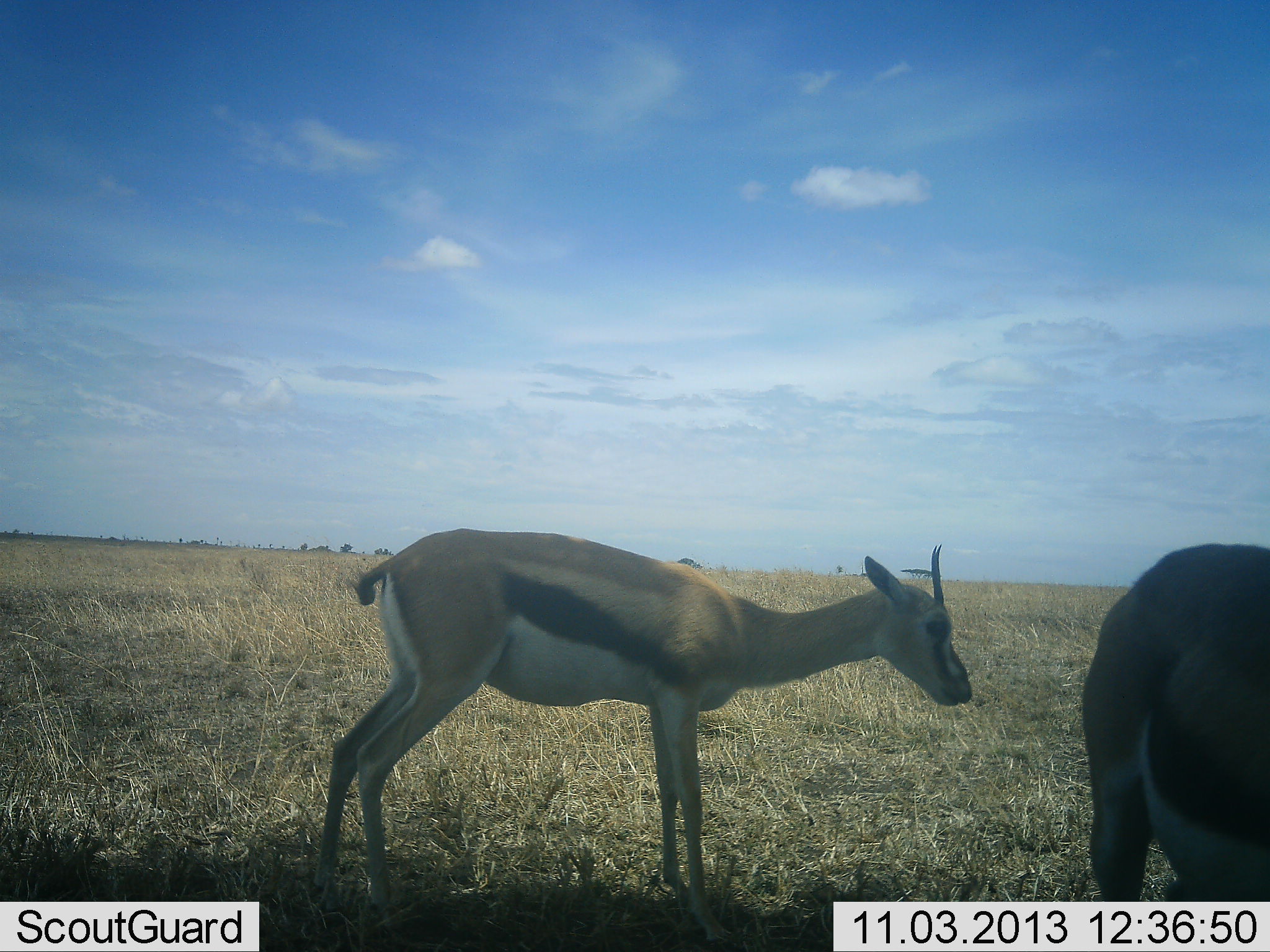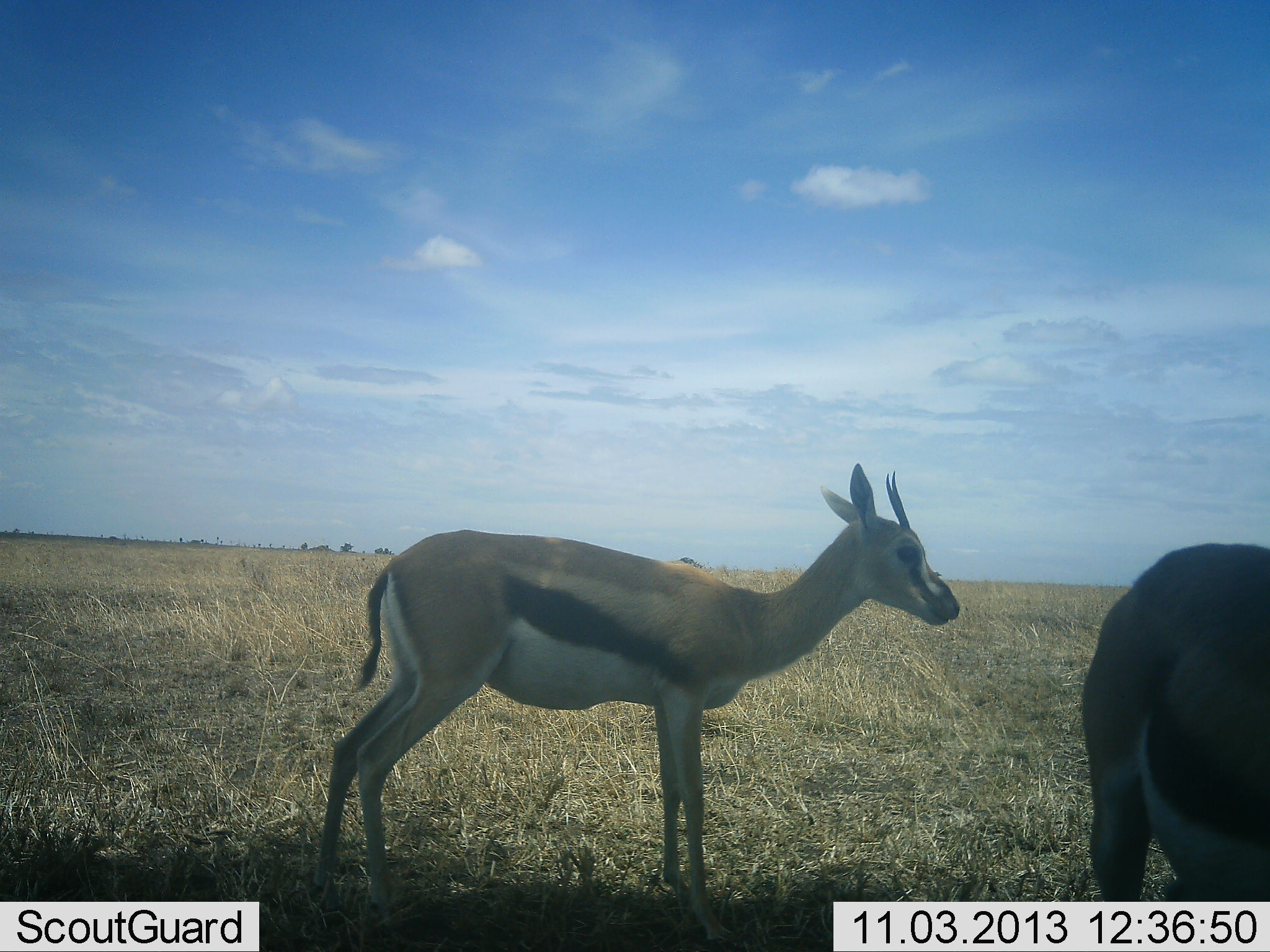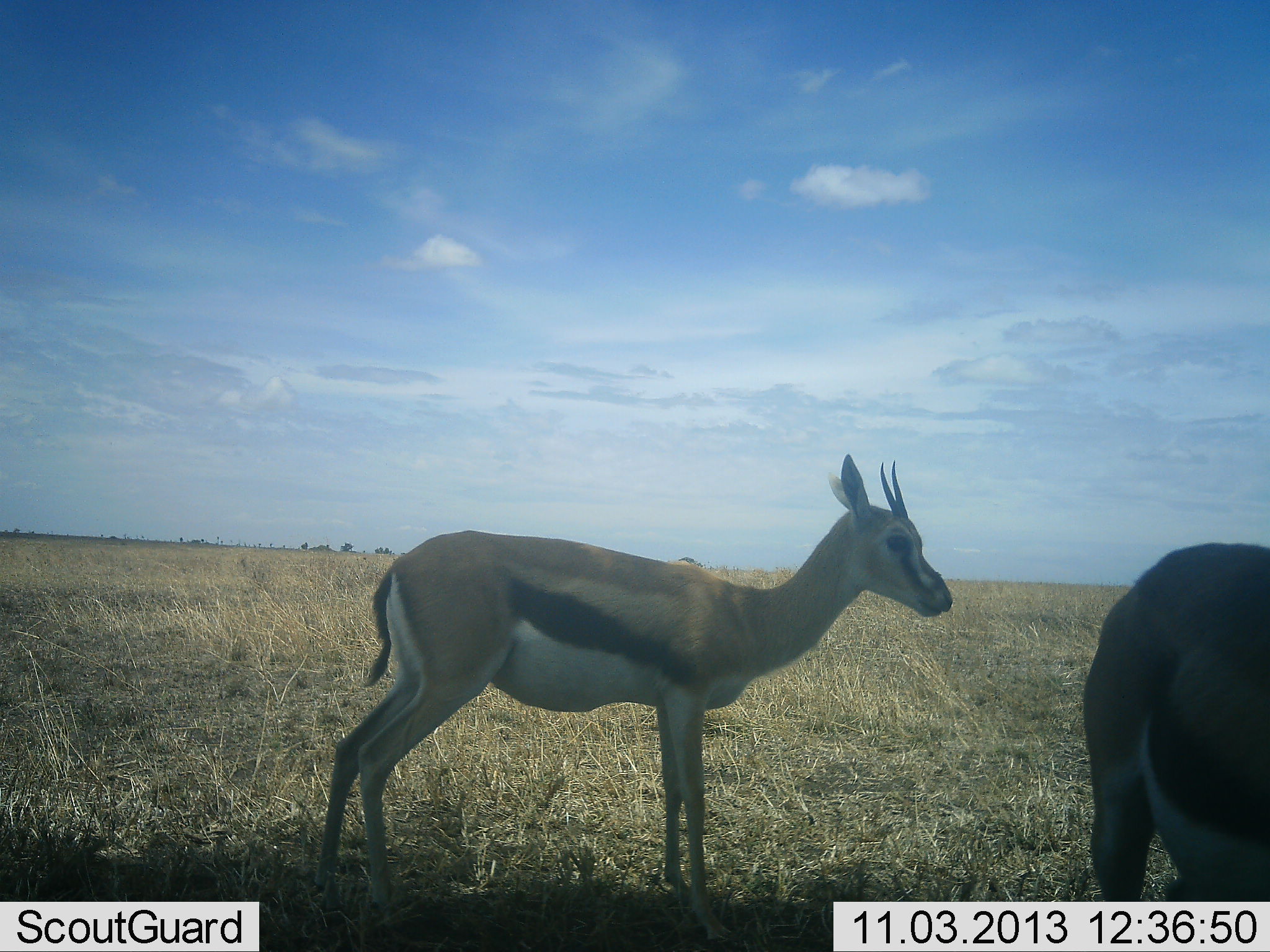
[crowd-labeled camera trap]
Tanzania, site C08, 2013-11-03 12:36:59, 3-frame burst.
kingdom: Animalia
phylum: Chordata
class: Mammalia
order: Artiodactyla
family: Bovidae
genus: Eudorcas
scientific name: Eudorcas thomsonii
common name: thomson's gazelle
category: gazellethomsons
Gazellethomsons (thomson's gazelle) (Eudorcas thomsonii), count 2. Behavior (volunteer vote fractions): standing 97%, resting 3%, moving 3%, interacting 3%. Young present (vote fraction): 0%. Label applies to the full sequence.